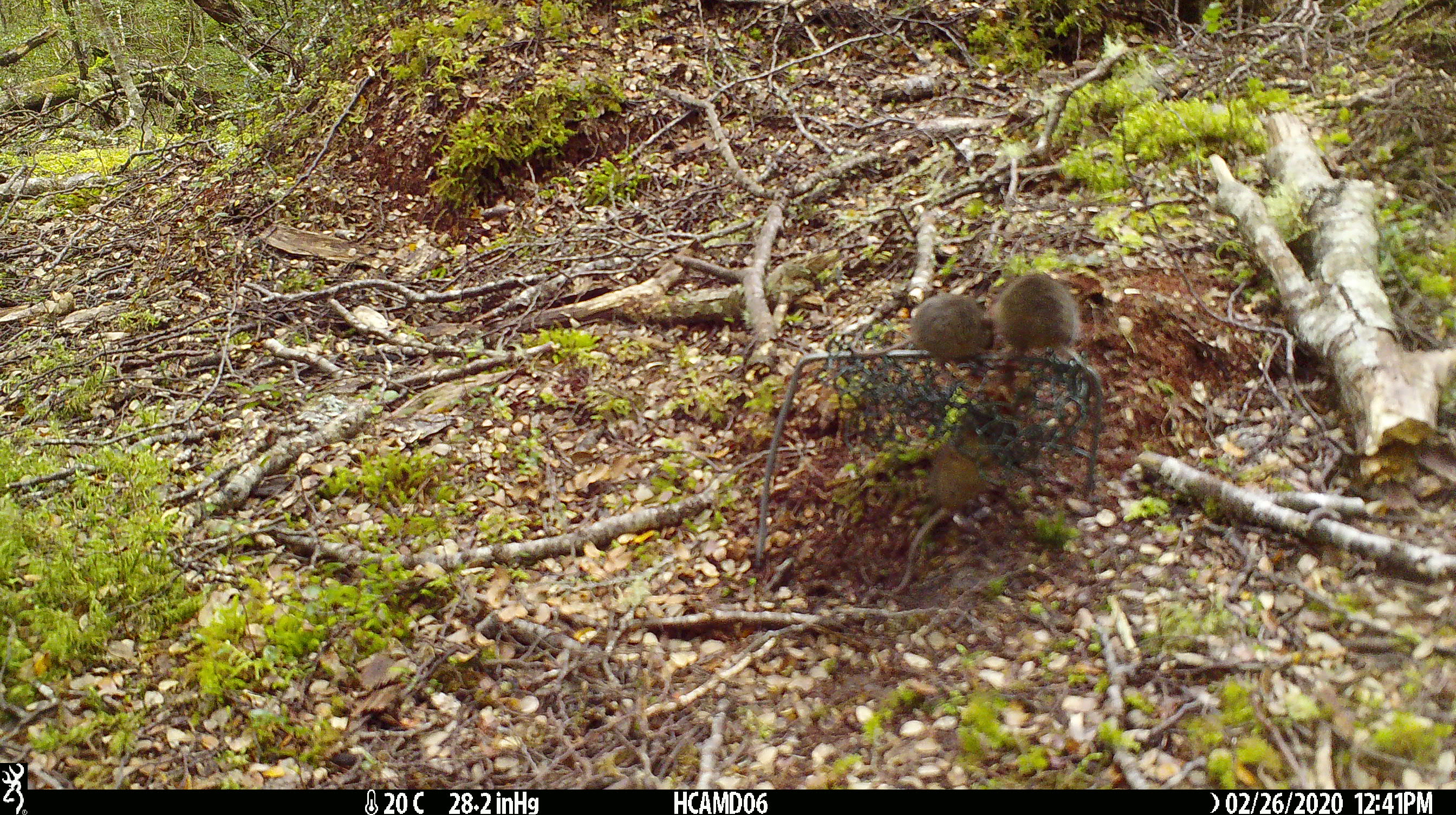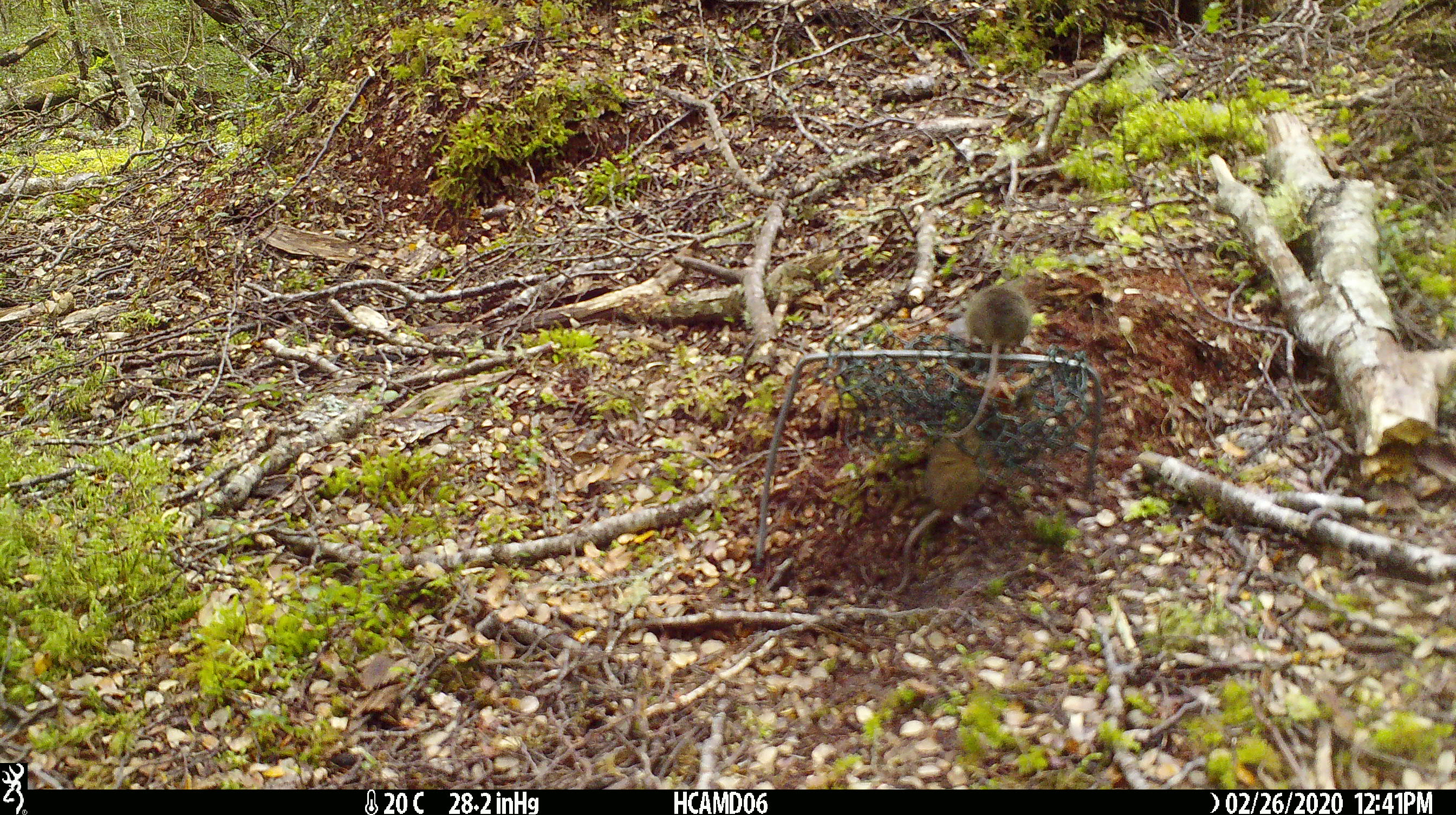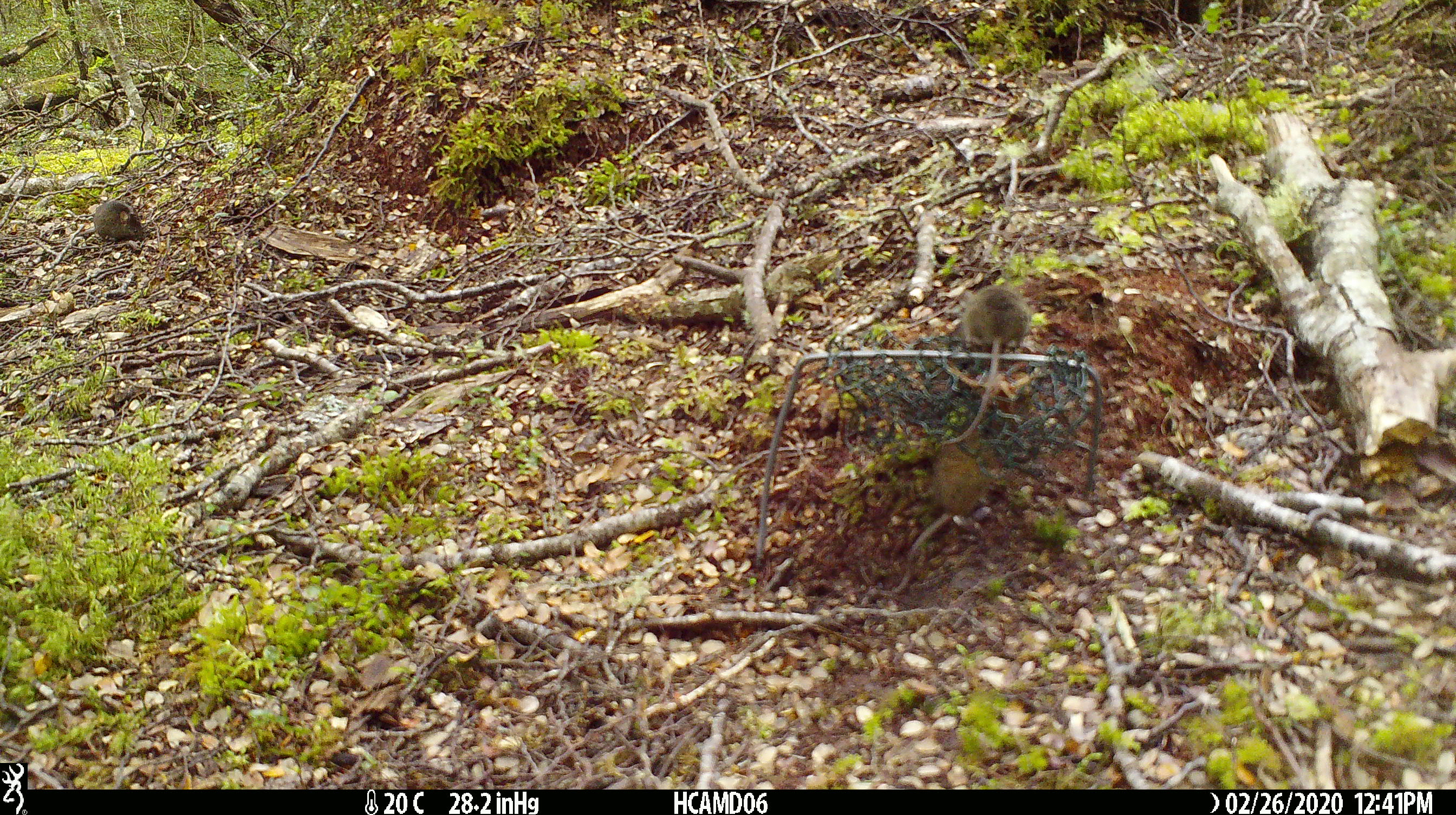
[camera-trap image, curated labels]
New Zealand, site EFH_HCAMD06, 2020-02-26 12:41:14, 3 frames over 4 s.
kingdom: Animalia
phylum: Chordata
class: Mammalia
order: Rodentia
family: Muridae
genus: Mus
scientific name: Mus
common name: mouse